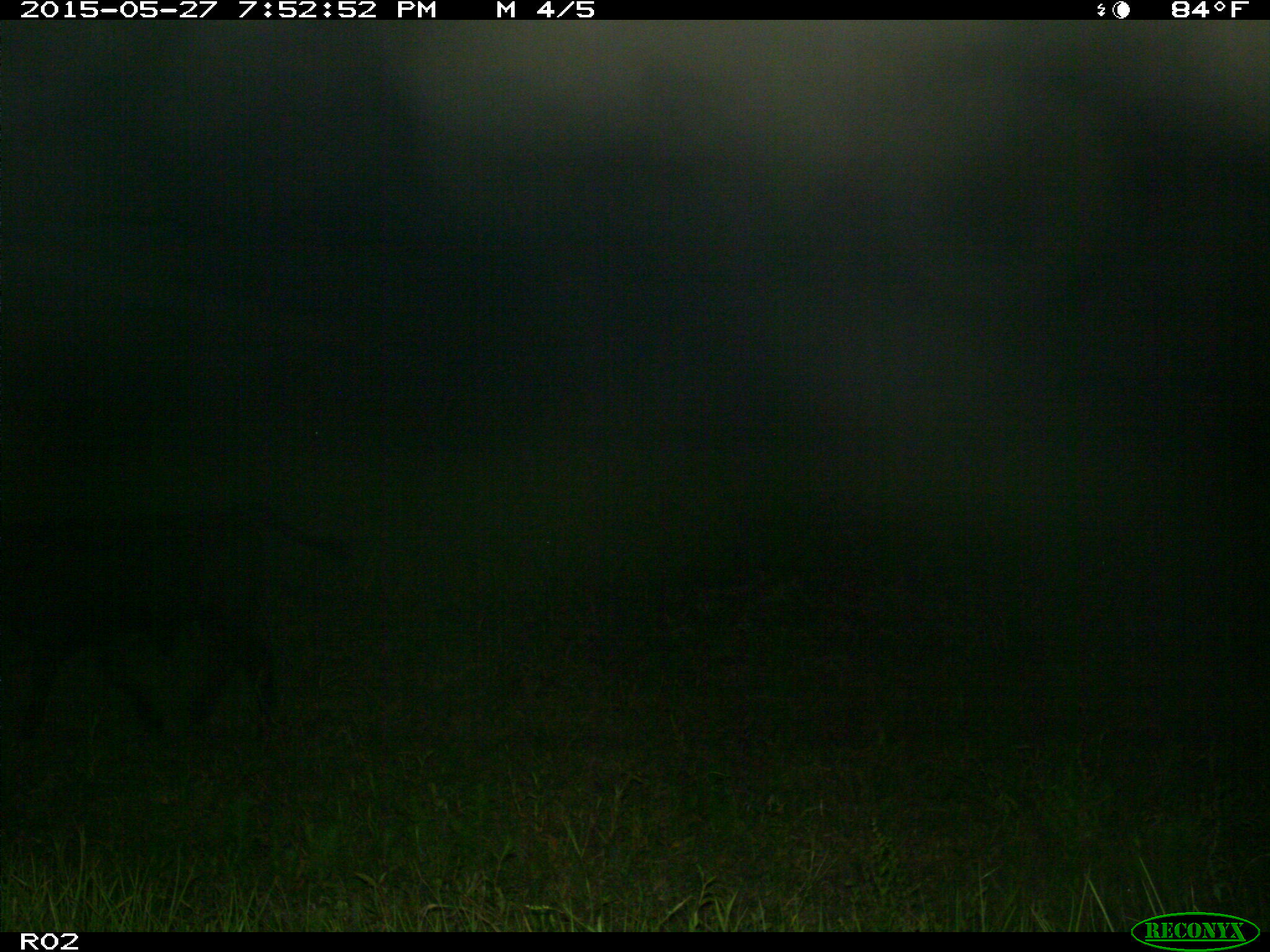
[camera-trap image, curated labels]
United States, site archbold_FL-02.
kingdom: Animalia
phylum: Chordata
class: Mammalia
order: Artiodactyla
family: Bovidae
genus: Bos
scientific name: Bos taurus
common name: domestic cow